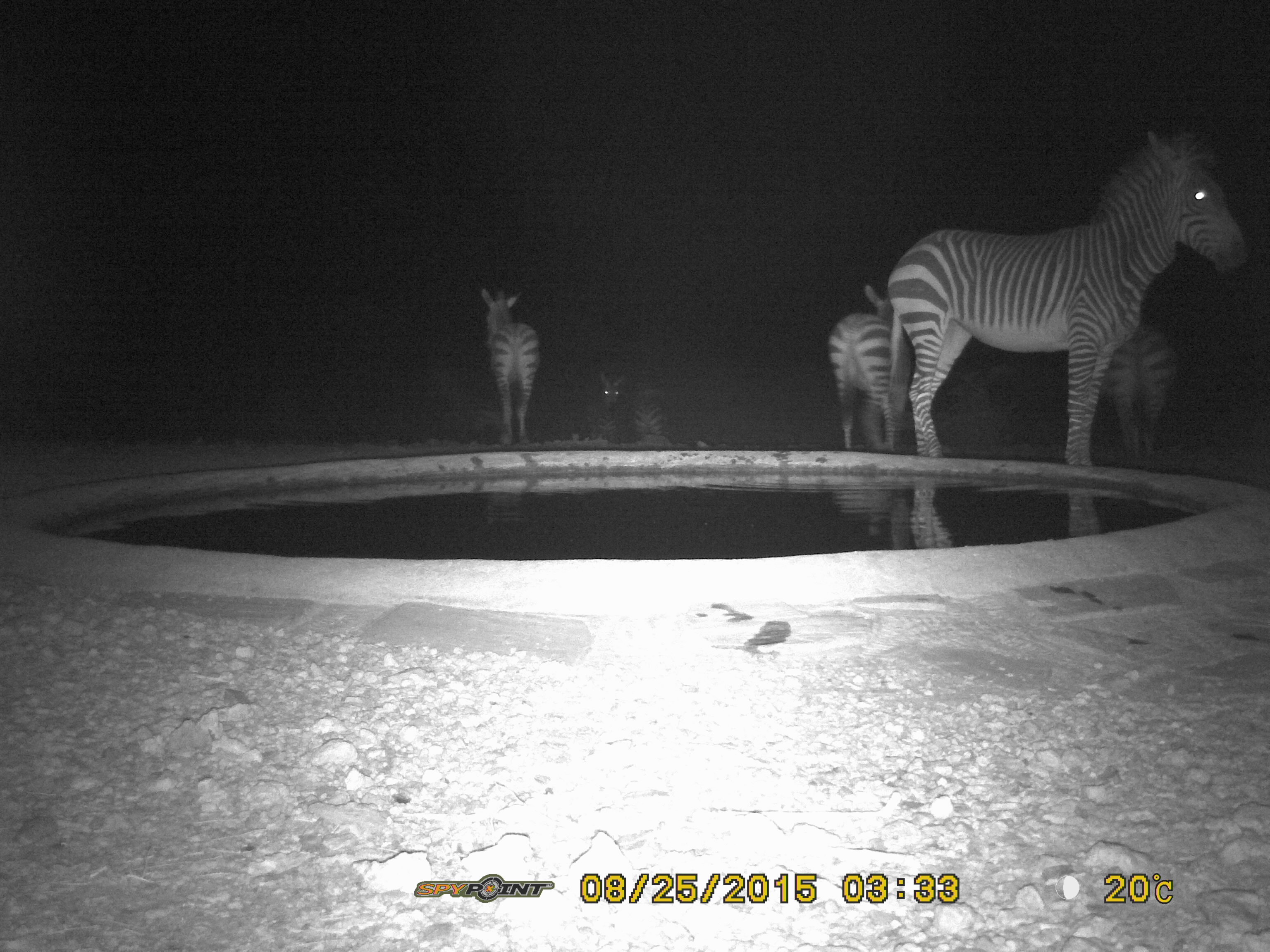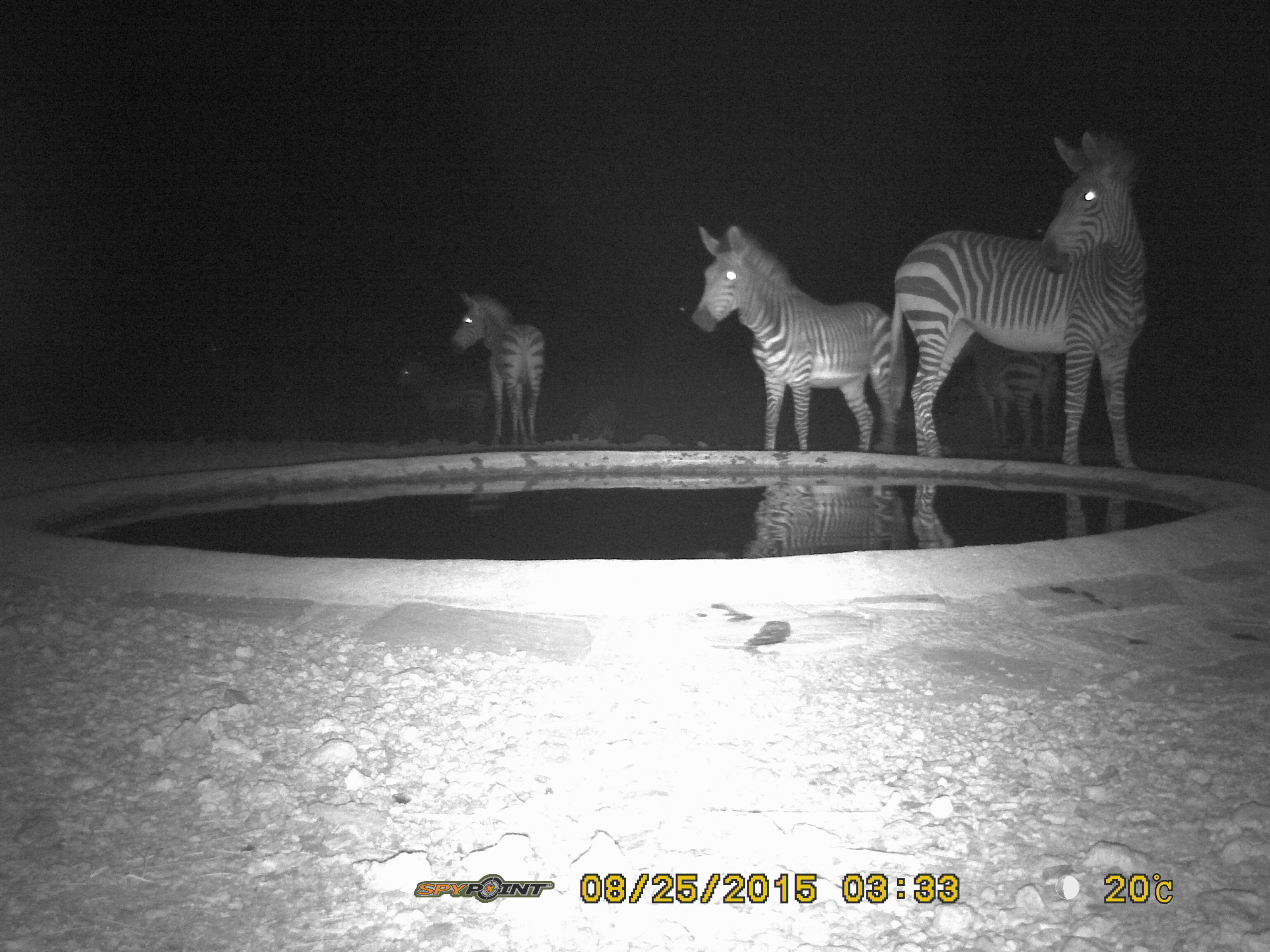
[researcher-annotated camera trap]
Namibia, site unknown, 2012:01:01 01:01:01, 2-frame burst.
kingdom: Animalia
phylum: Chordata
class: Mammalia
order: Perissodactyla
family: Equidae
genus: Equus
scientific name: Equus zebra hartmannae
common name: hartmann's mountain zebra